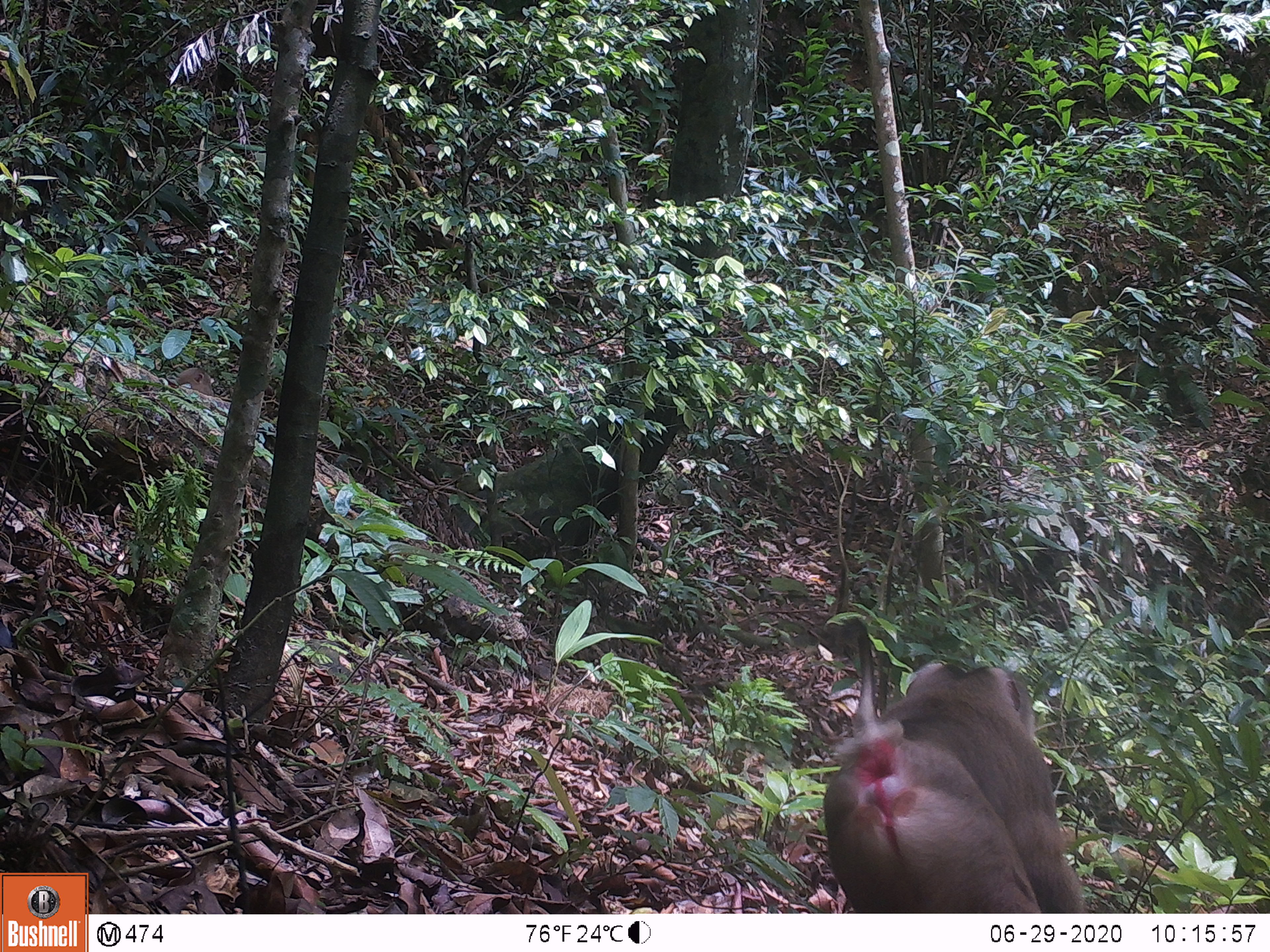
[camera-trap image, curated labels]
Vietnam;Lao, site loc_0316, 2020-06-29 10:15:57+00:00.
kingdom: Animalia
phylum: Chordata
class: Mammalia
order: Primates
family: Cercopithecidae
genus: Macaca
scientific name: Macaca nemestrina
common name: pig-tailed macaque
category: pig tailed macaque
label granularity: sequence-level